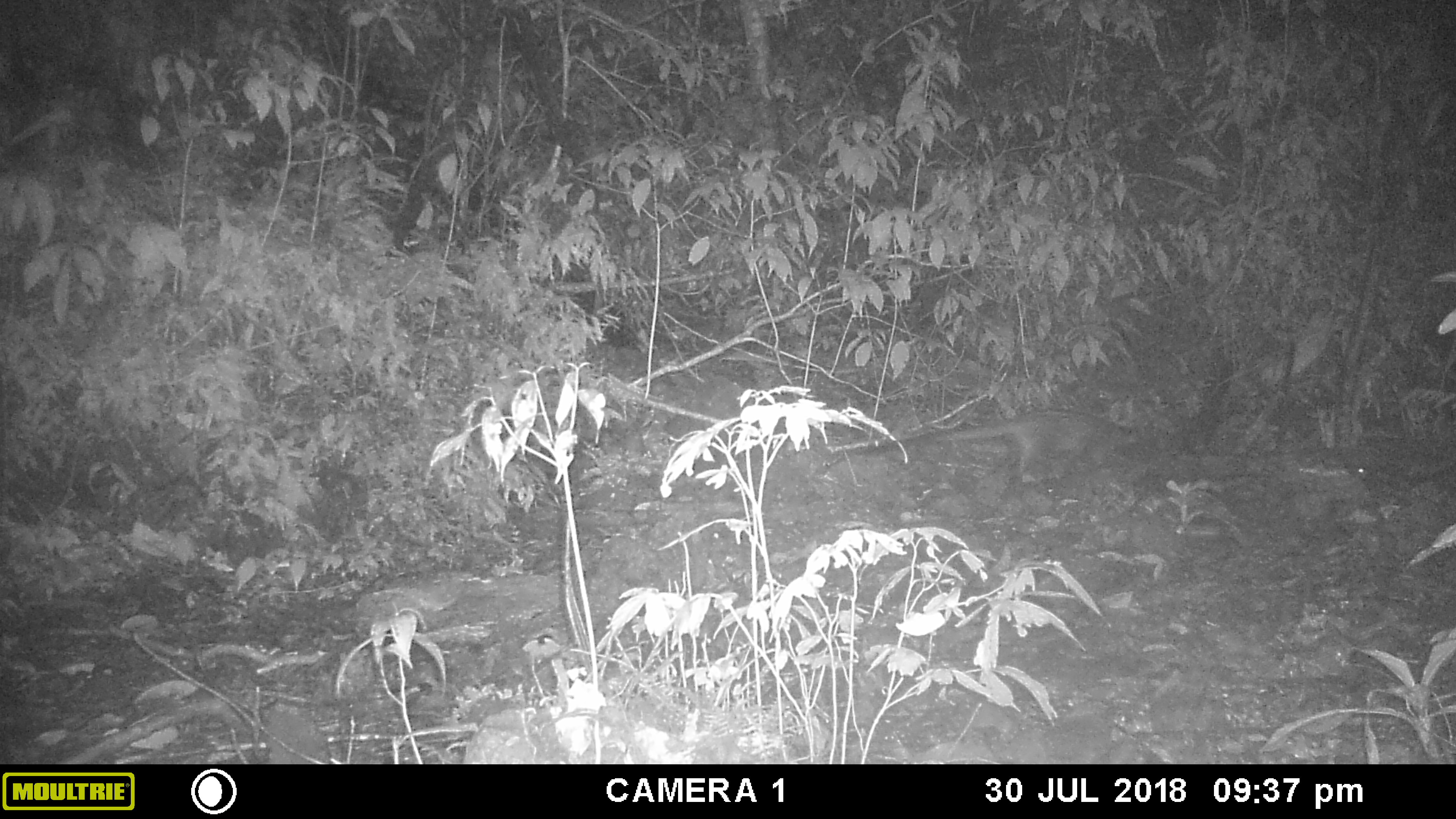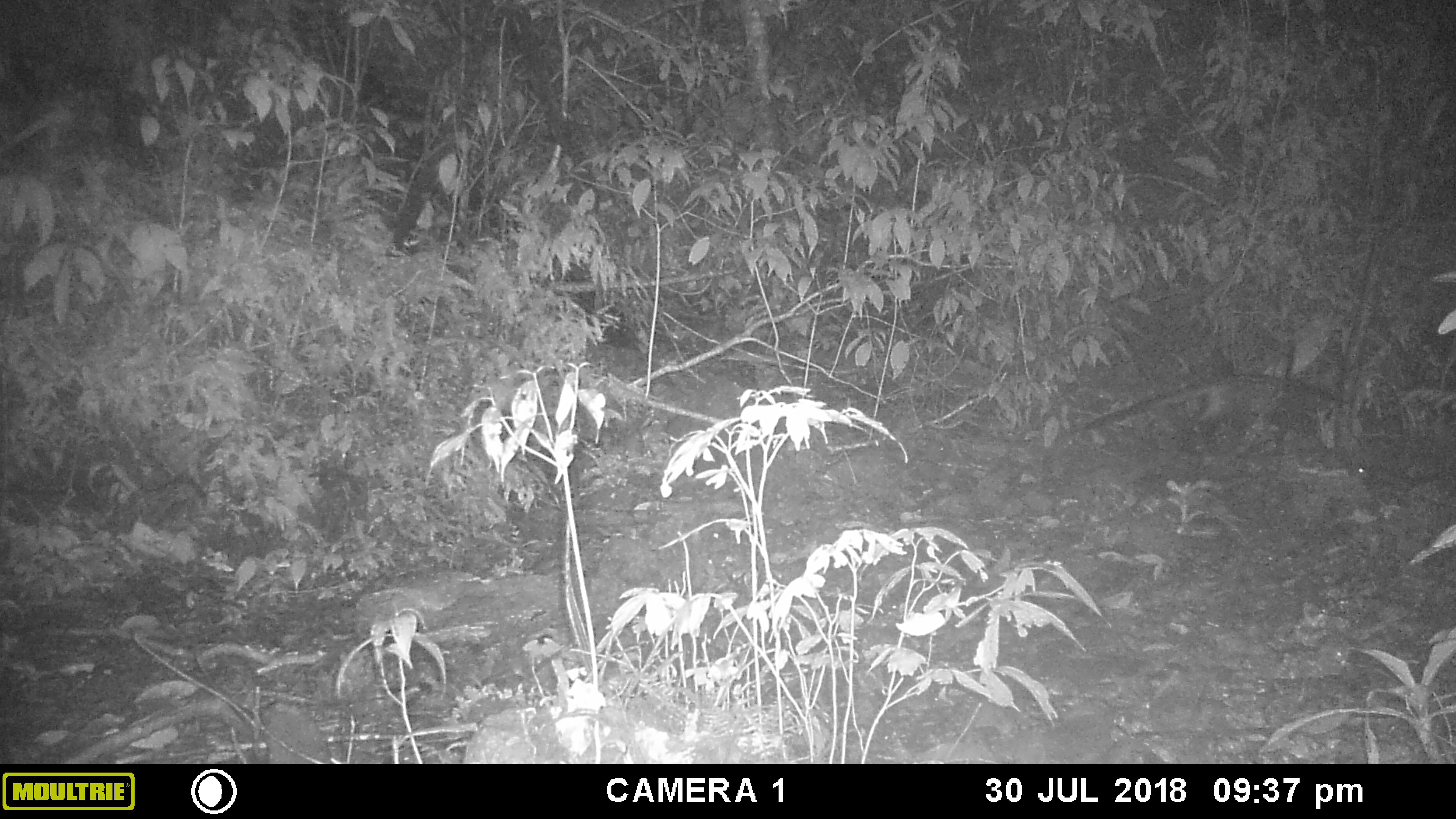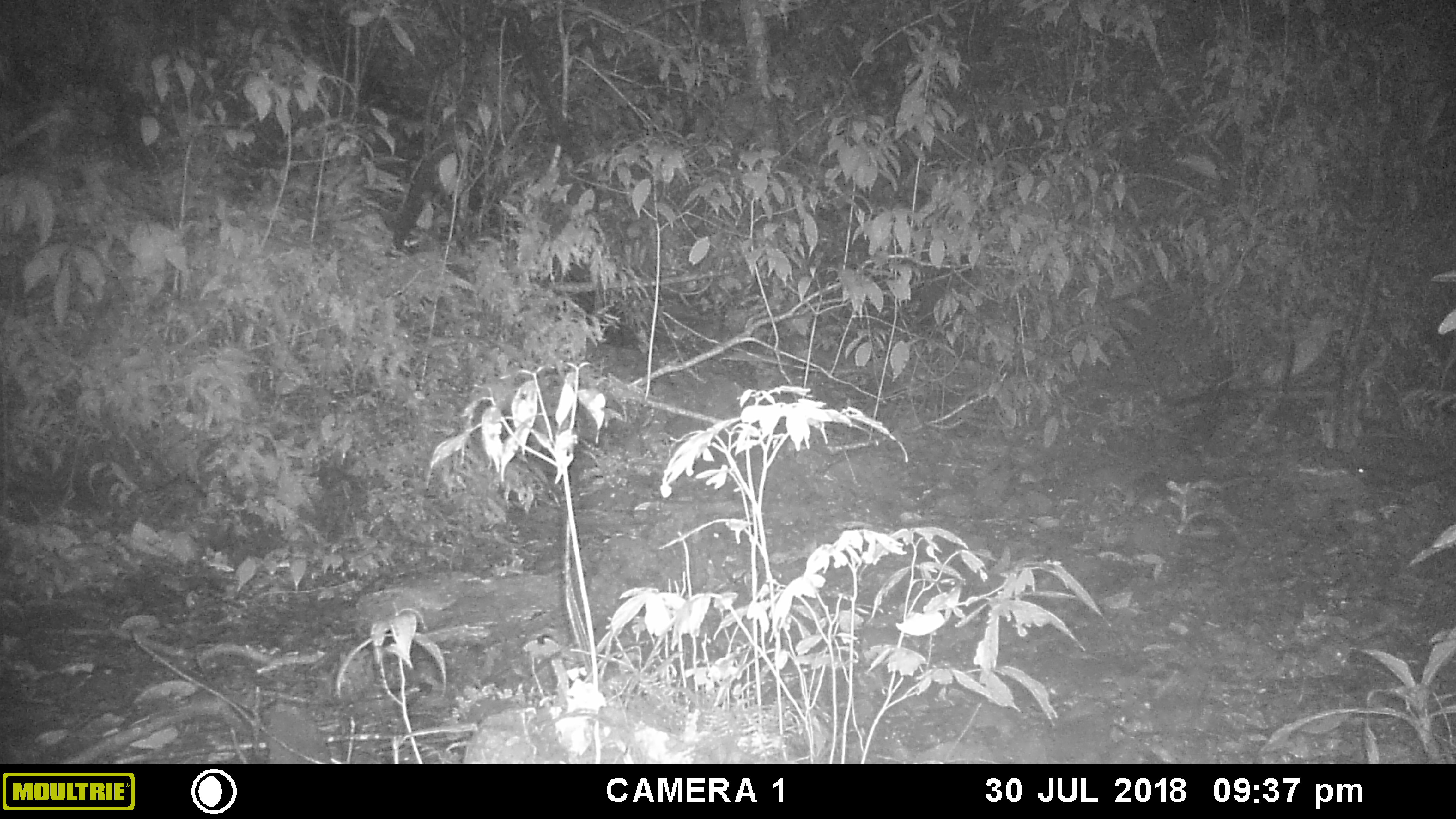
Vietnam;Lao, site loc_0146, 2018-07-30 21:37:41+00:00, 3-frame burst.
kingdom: Animalia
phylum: Chordata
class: Mammalia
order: Carnivora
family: Viverridae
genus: Paradoxurus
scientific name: Paradoxurus hermaphroditus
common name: common palm civet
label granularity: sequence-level